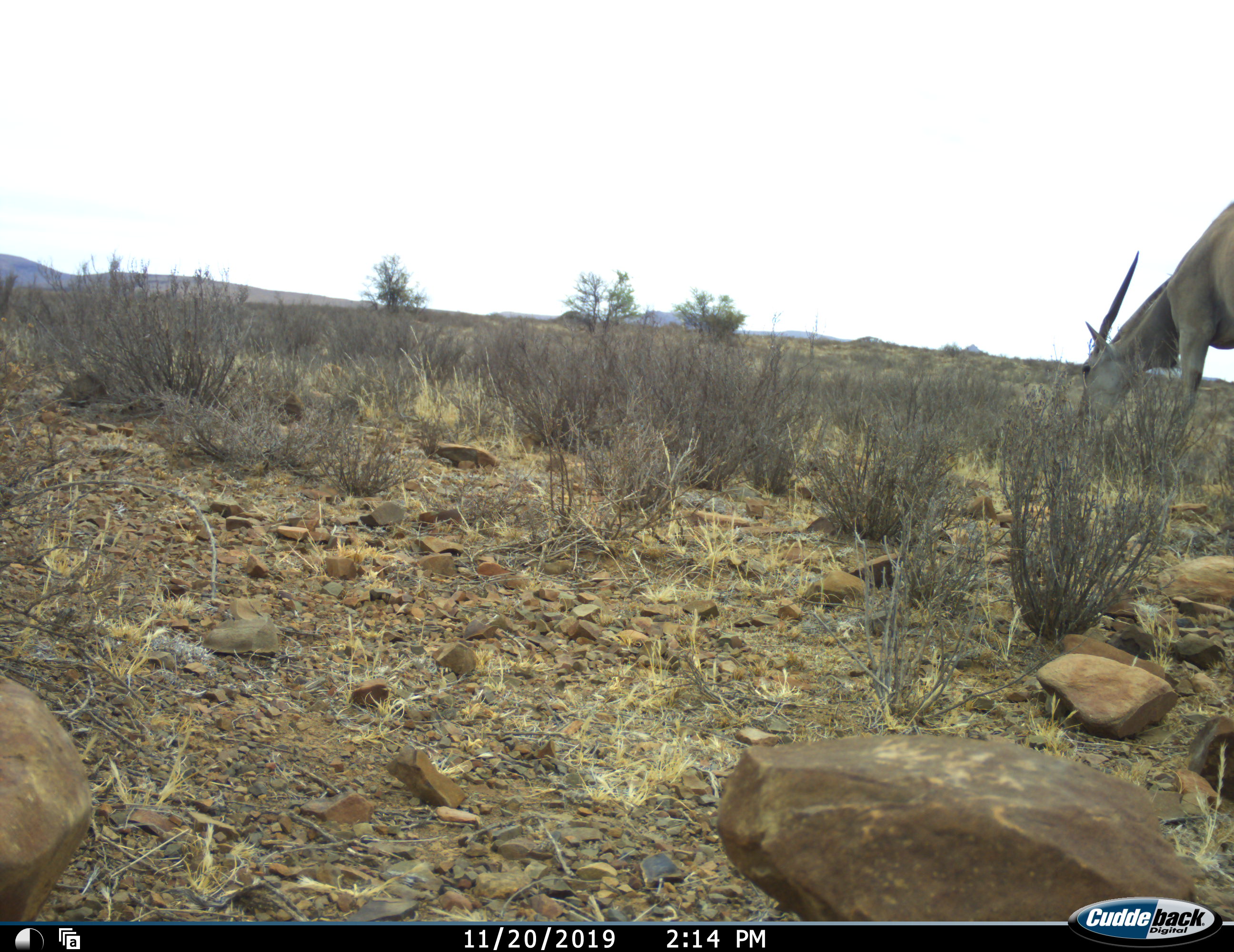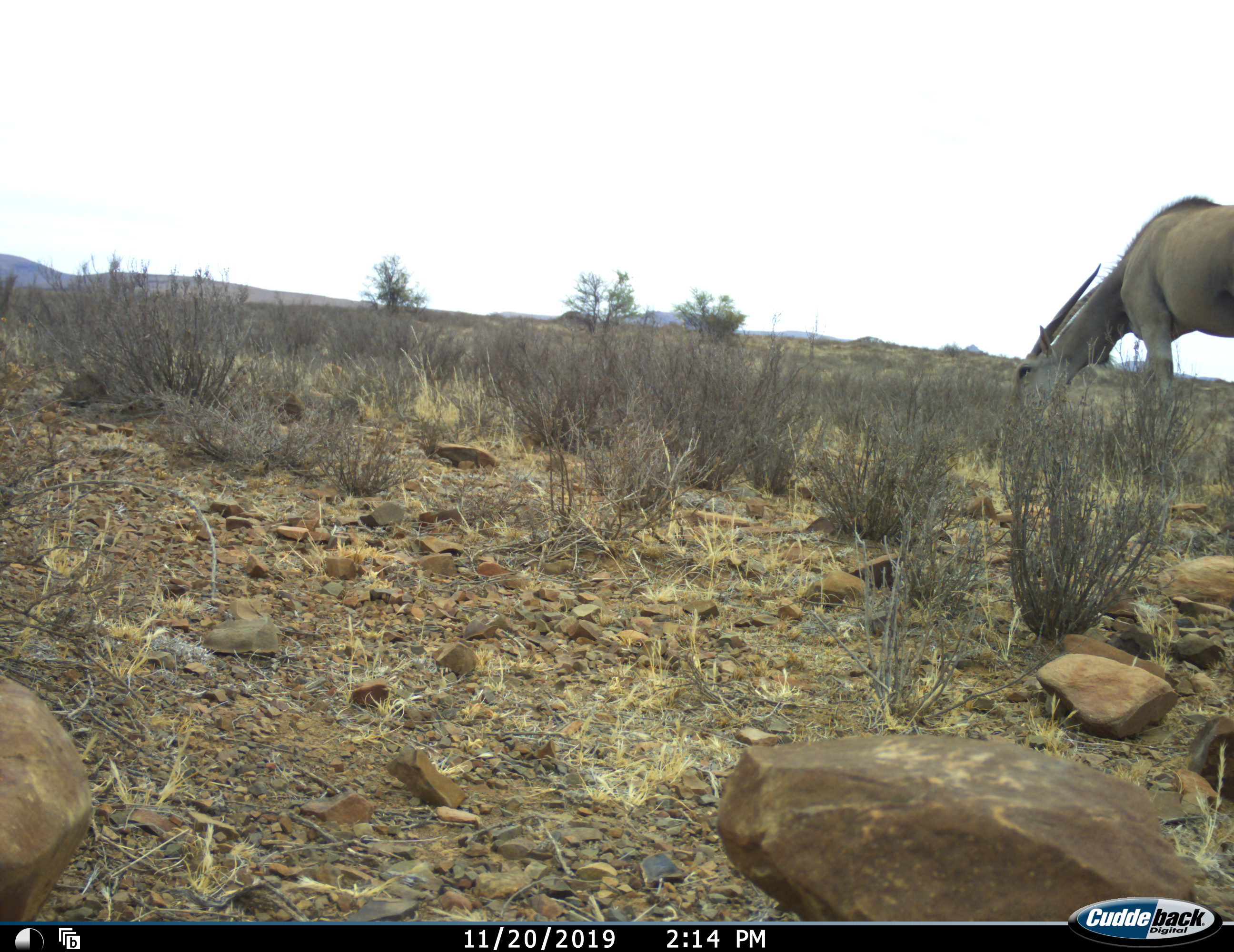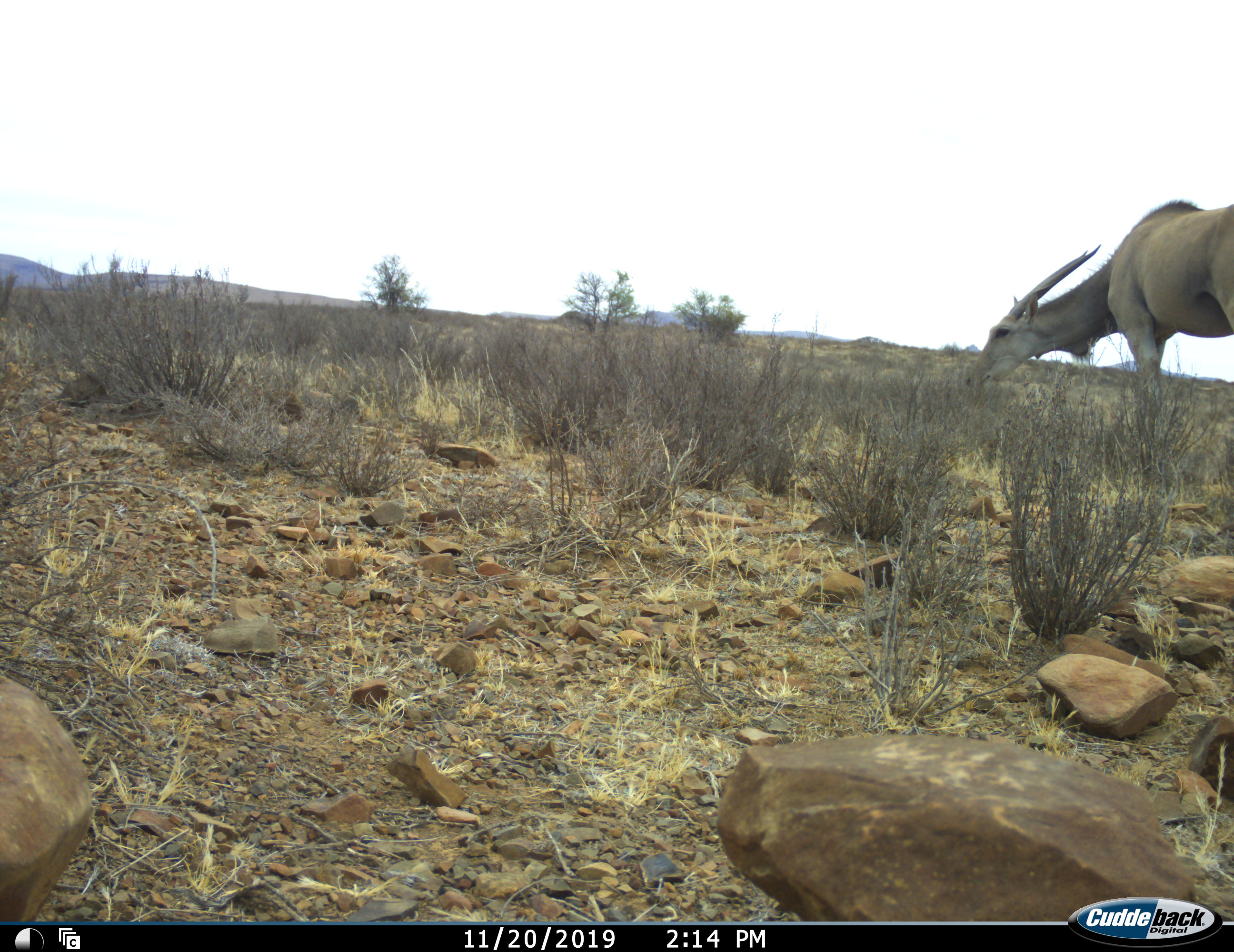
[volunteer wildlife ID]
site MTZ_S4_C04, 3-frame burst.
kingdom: Animalia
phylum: Chordata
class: Mammalia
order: Artiodactyla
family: Bovidae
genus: Tragelaphus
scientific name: Tragelaphus oryx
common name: eland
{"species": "eland (Tragelaphus oryx)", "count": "1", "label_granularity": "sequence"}